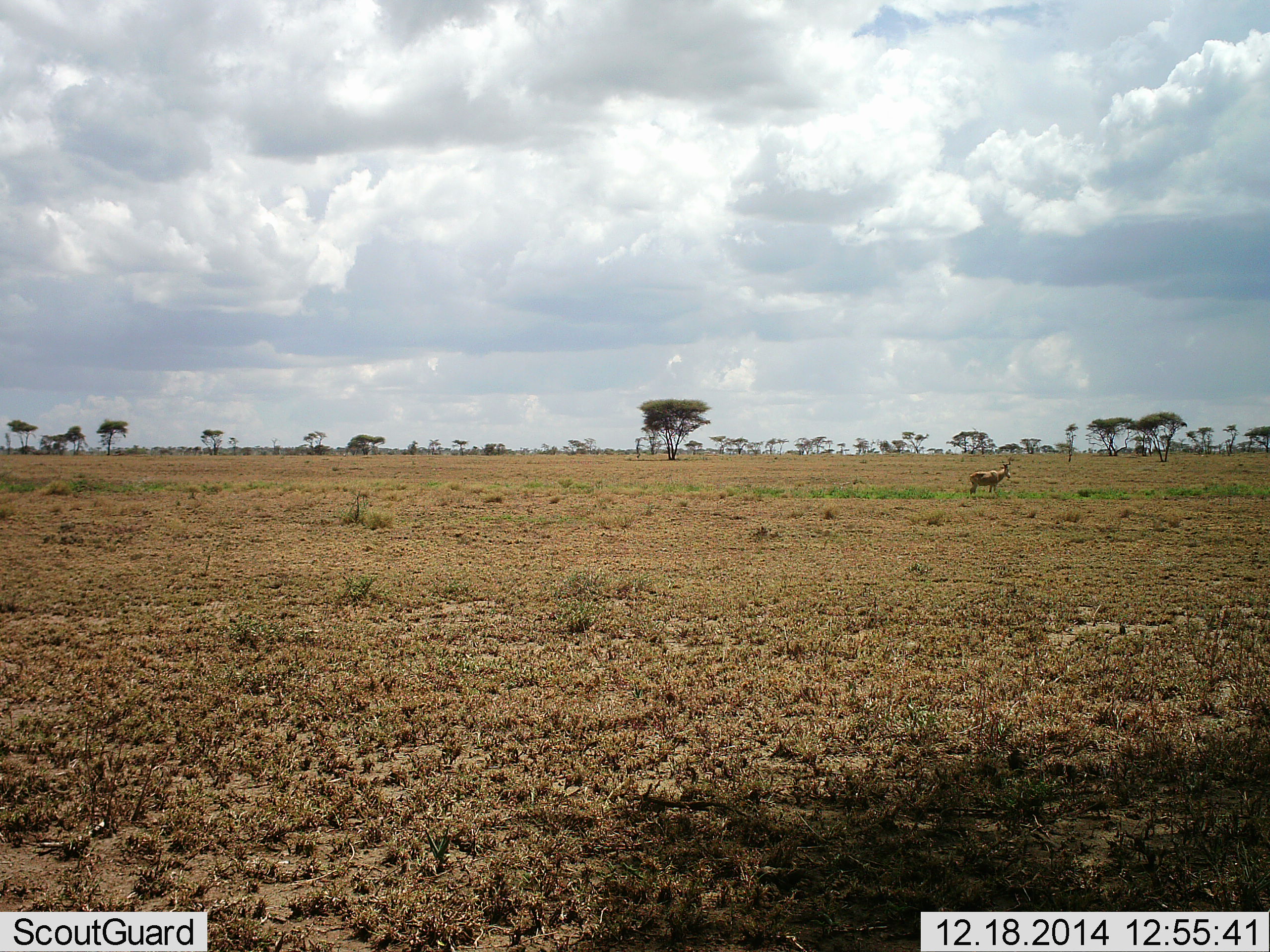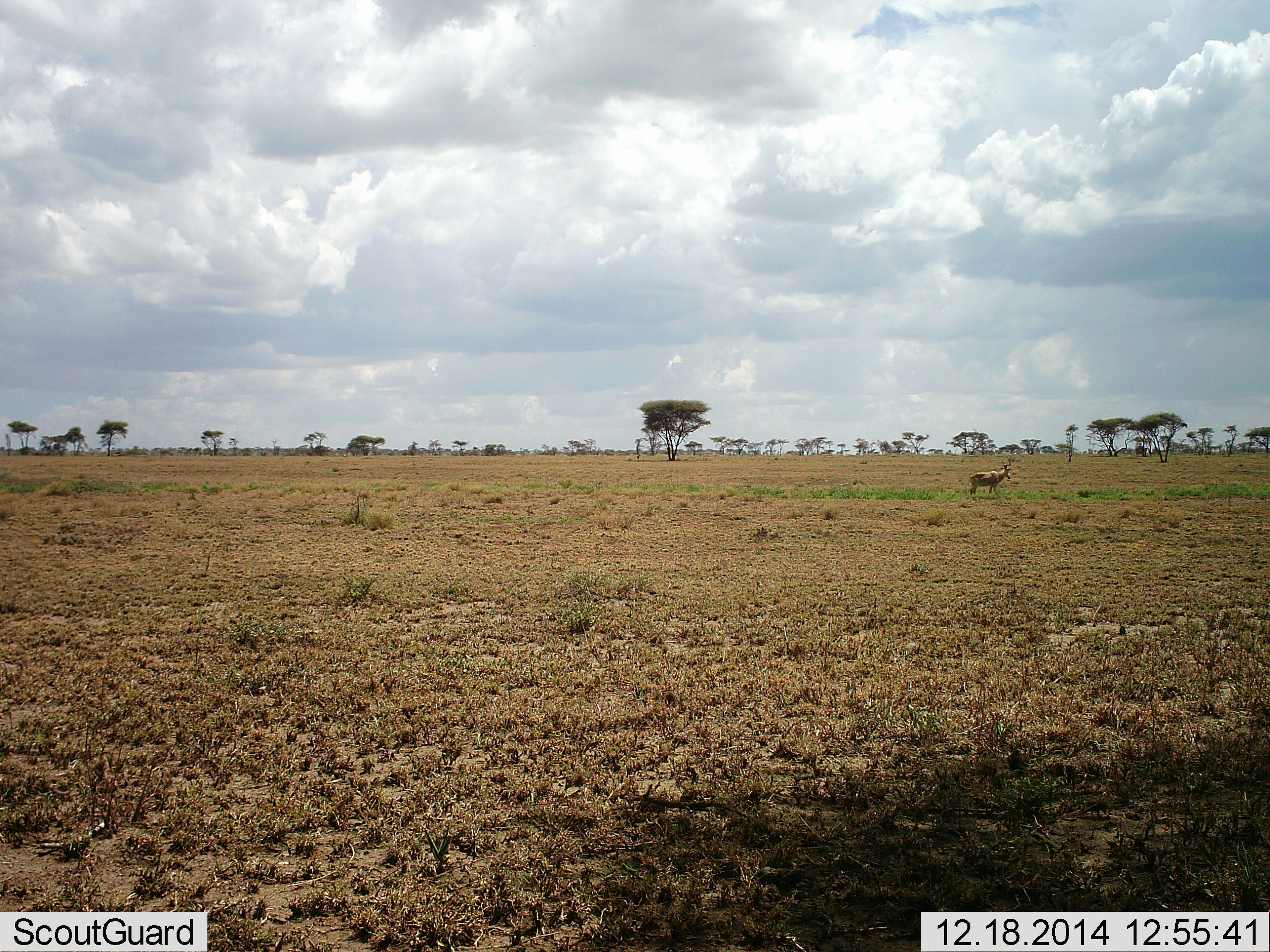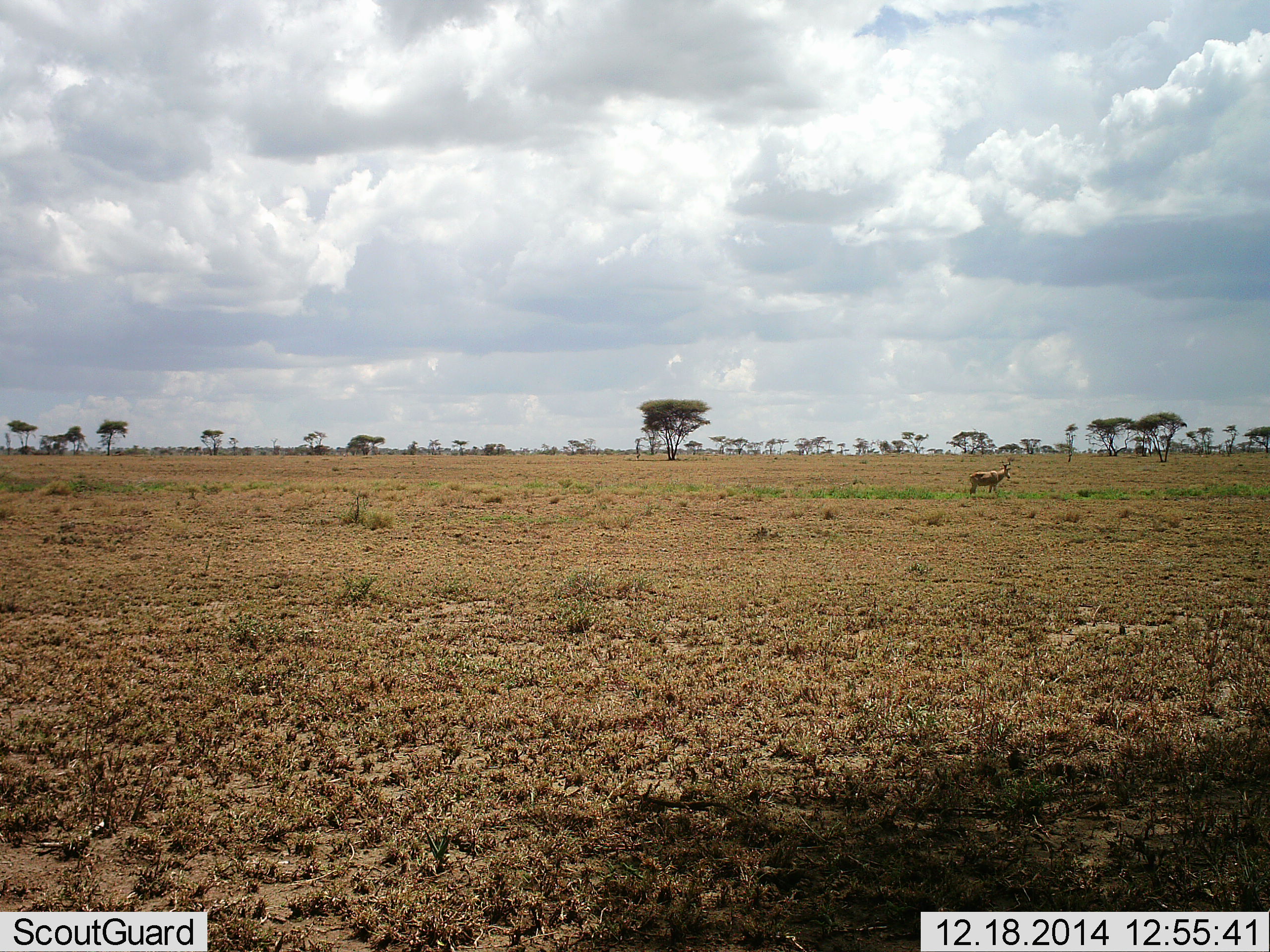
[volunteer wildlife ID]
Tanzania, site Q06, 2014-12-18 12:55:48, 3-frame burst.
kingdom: Animalia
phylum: Chordata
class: Mammalia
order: Artiodactyla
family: Bovidae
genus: Alcelaphus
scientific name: Alcelaphus buselaphus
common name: hartebeest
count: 1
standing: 100%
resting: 0%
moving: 0%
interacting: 0%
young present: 0%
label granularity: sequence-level